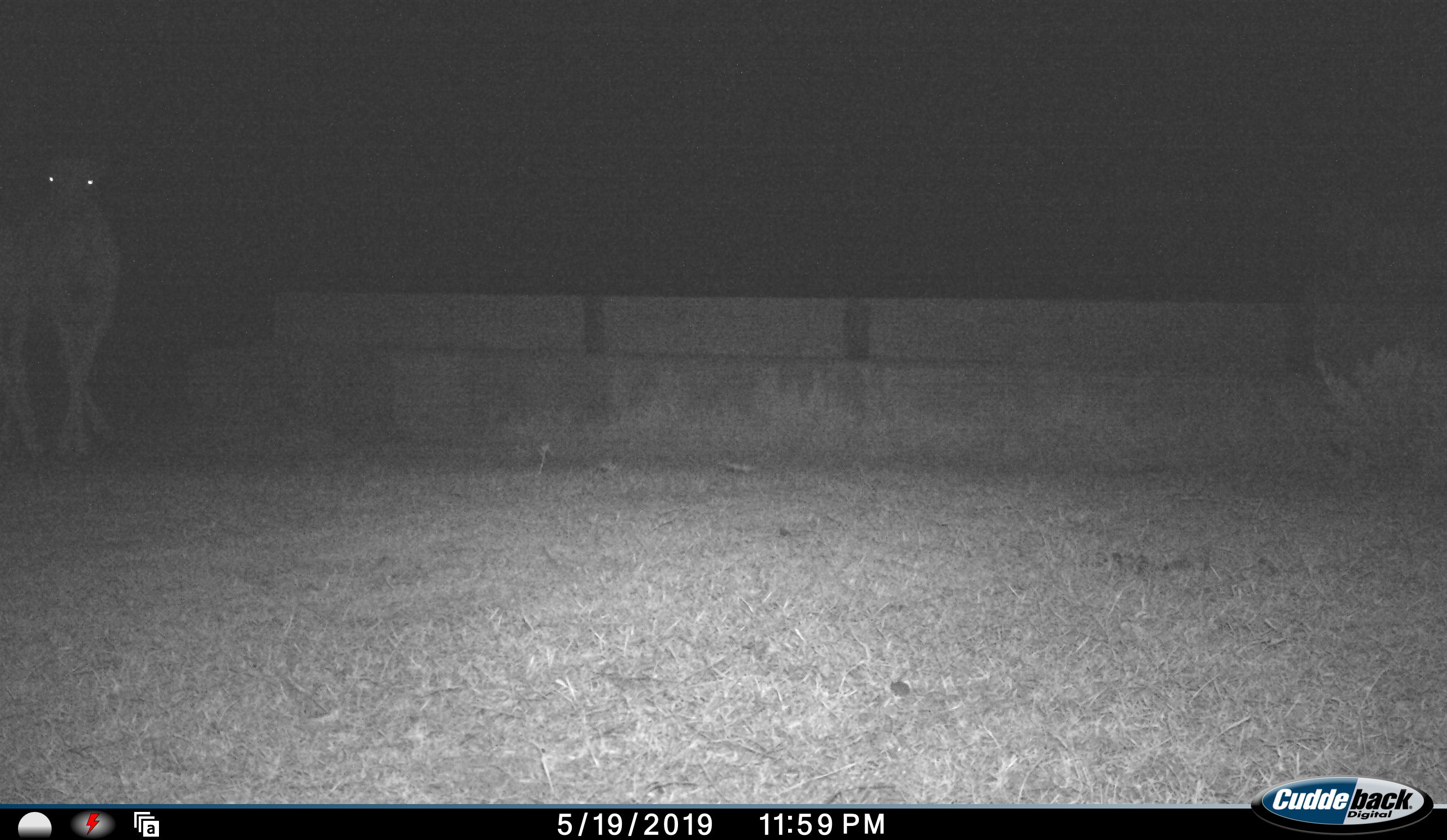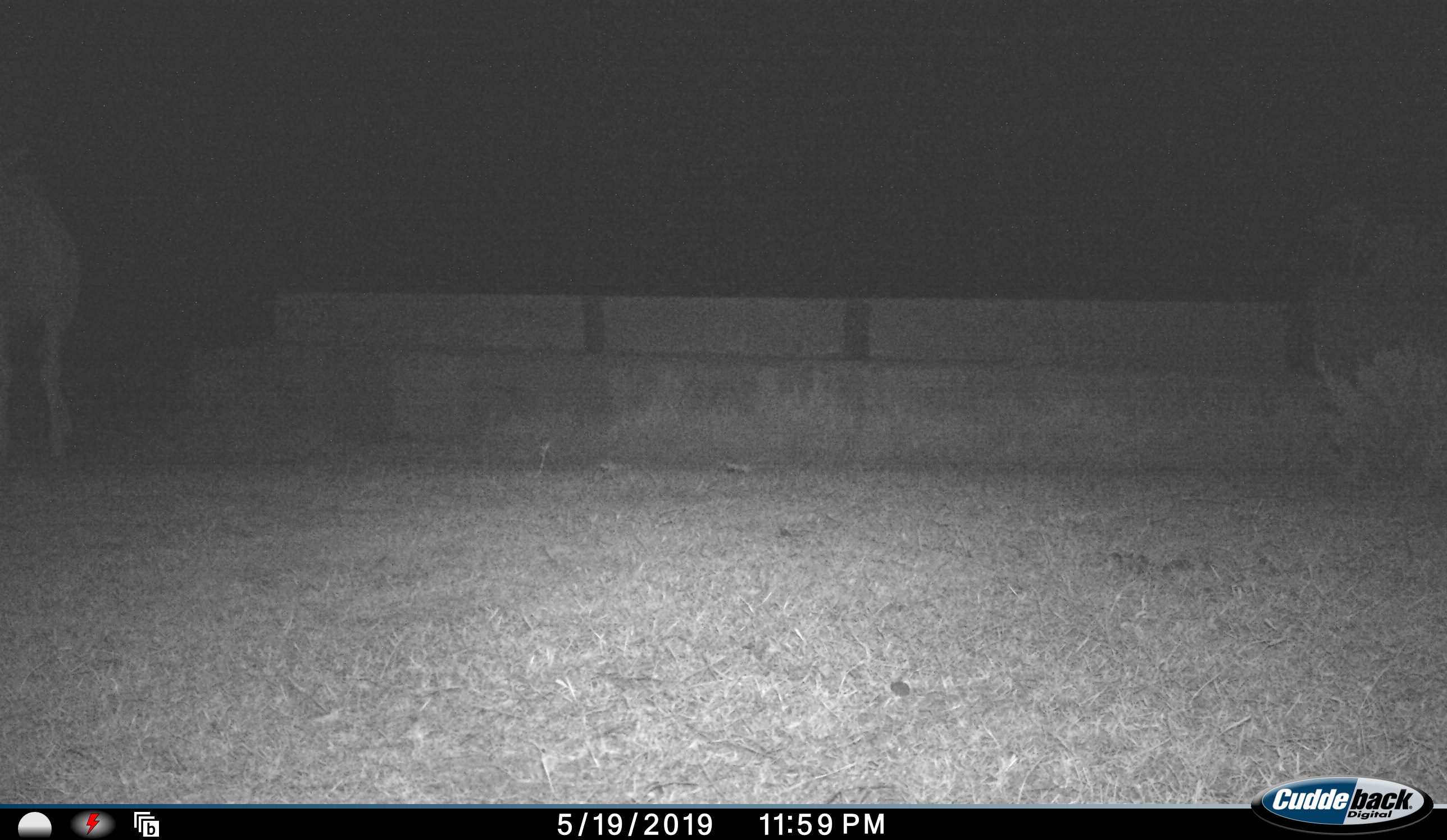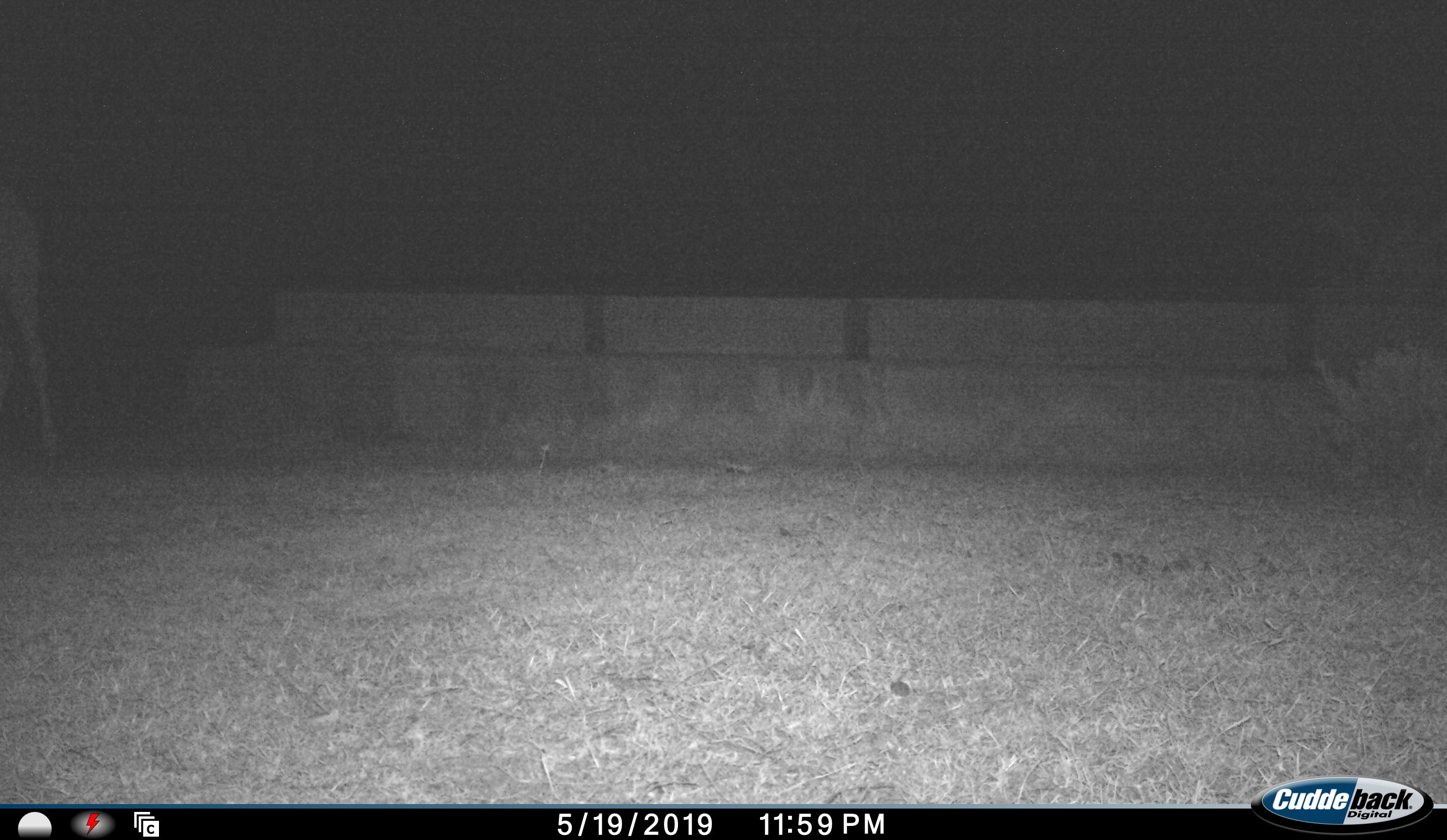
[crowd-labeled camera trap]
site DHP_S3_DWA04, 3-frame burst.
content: unidentified animal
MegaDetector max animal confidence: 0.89